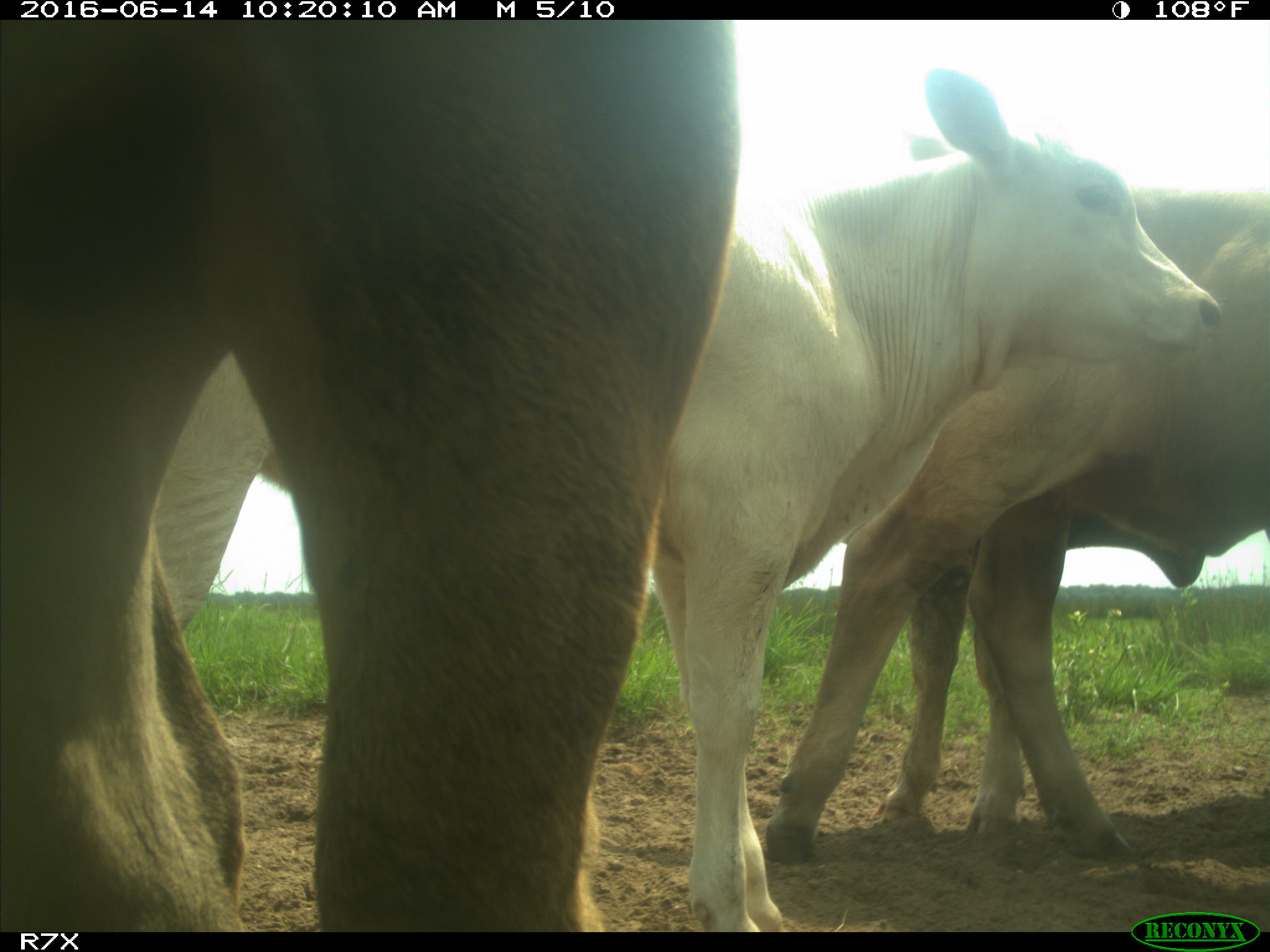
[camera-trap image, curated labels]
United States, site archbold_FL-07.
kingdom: Animalia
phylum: Chordata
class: Mammalia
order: Artiodactyla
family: Bovidae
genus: Bos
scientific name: Bos taurus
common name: domestic cow